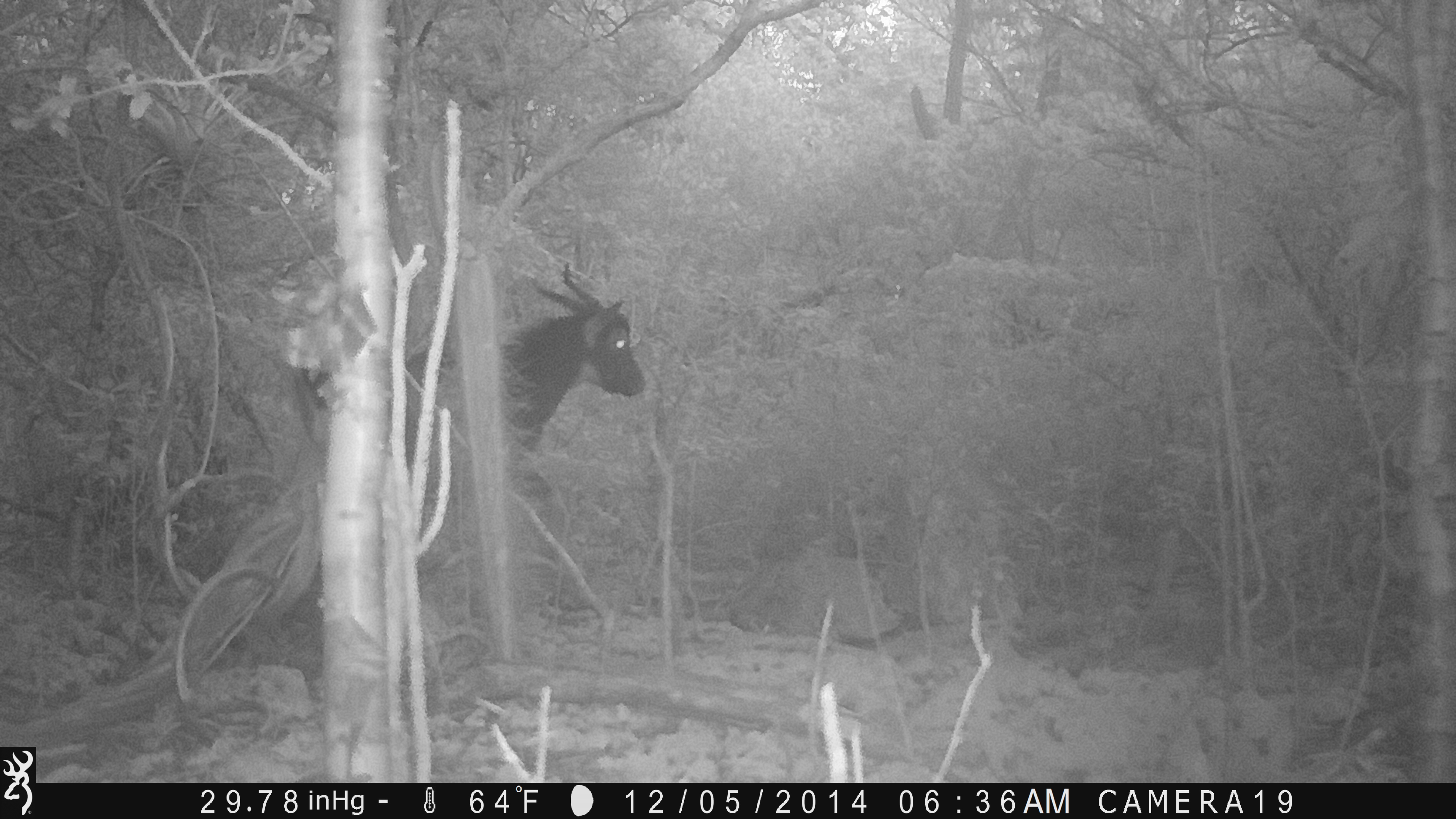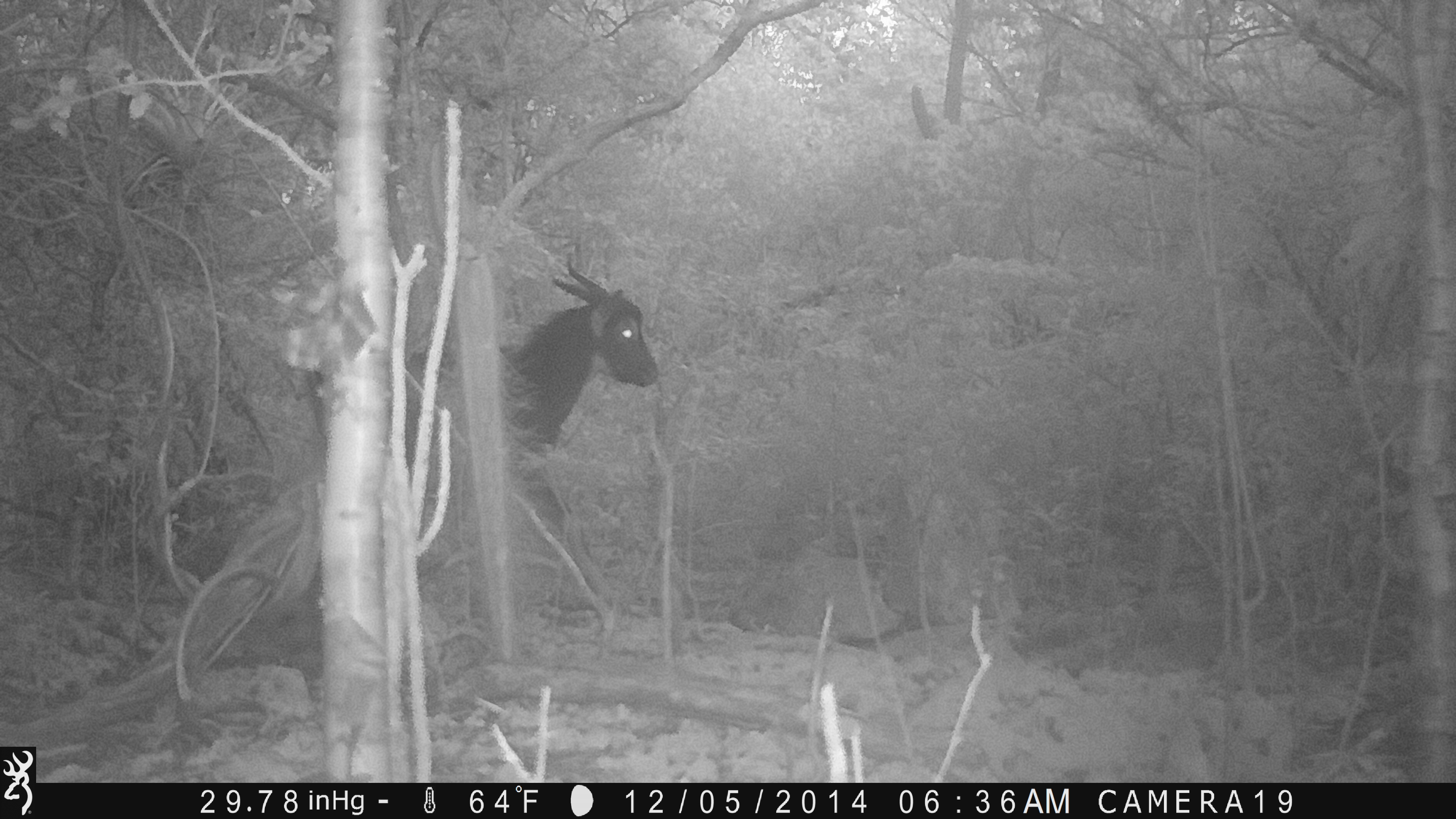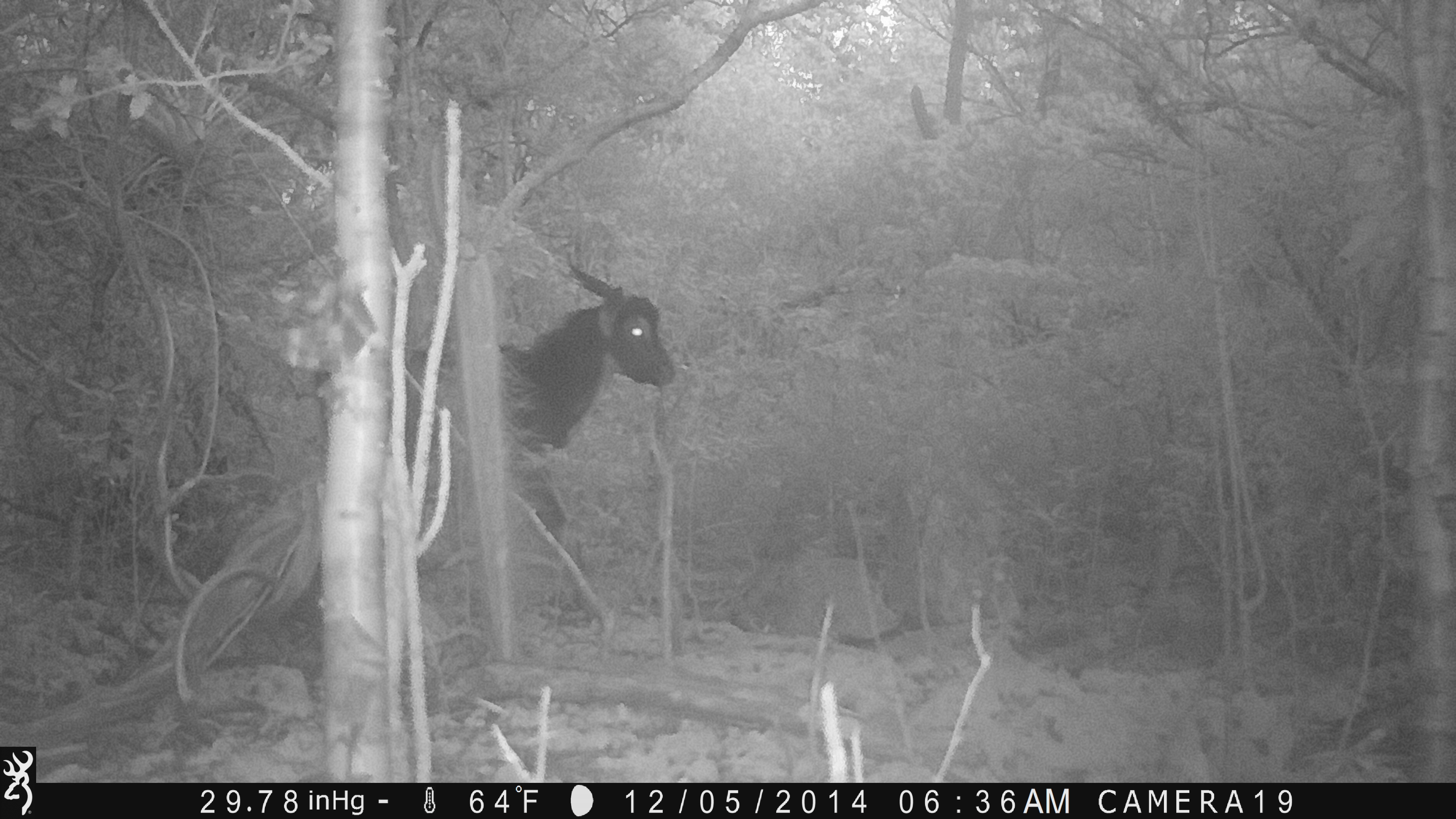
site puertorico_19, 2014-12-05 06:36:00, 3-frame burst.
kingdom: Animalia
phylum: Chordata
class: Mammalia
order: Artiodactyla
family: Bovidae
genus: Capra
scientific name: Capra hircus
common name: goat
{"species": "goat (Capra hircus)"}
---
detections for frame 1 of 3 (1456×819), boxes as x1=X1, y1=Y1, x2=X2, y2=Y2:
goat: x1=282, y1=255, x2=646, y2=533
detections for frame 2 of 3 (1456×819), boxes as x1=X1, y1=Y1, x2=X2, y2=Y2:
goat: x1=385, y1=257, x2=655, y2=527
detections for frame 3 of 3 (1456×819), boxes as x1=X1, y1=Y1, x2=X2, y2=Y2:
goat: x1=372, y1=259, x2=674, y2=568